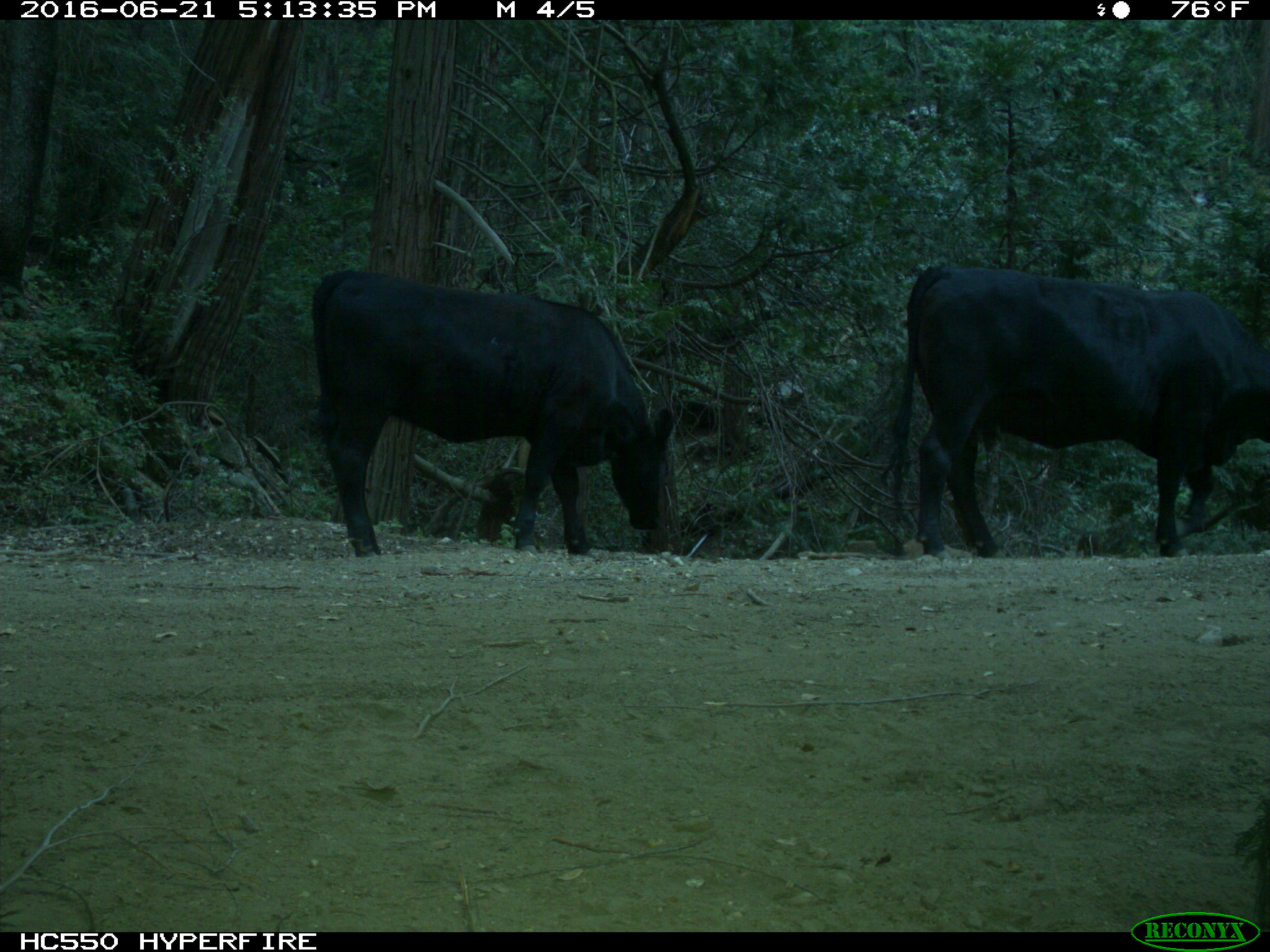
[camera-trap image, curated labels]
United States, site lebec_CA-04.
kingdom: Animalia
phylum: Chordata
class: Mammalia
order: Artiodactyla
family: Bovidae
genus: Bos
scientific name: Bos taurus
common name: domestic cow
Bos taurus (domestic cow).